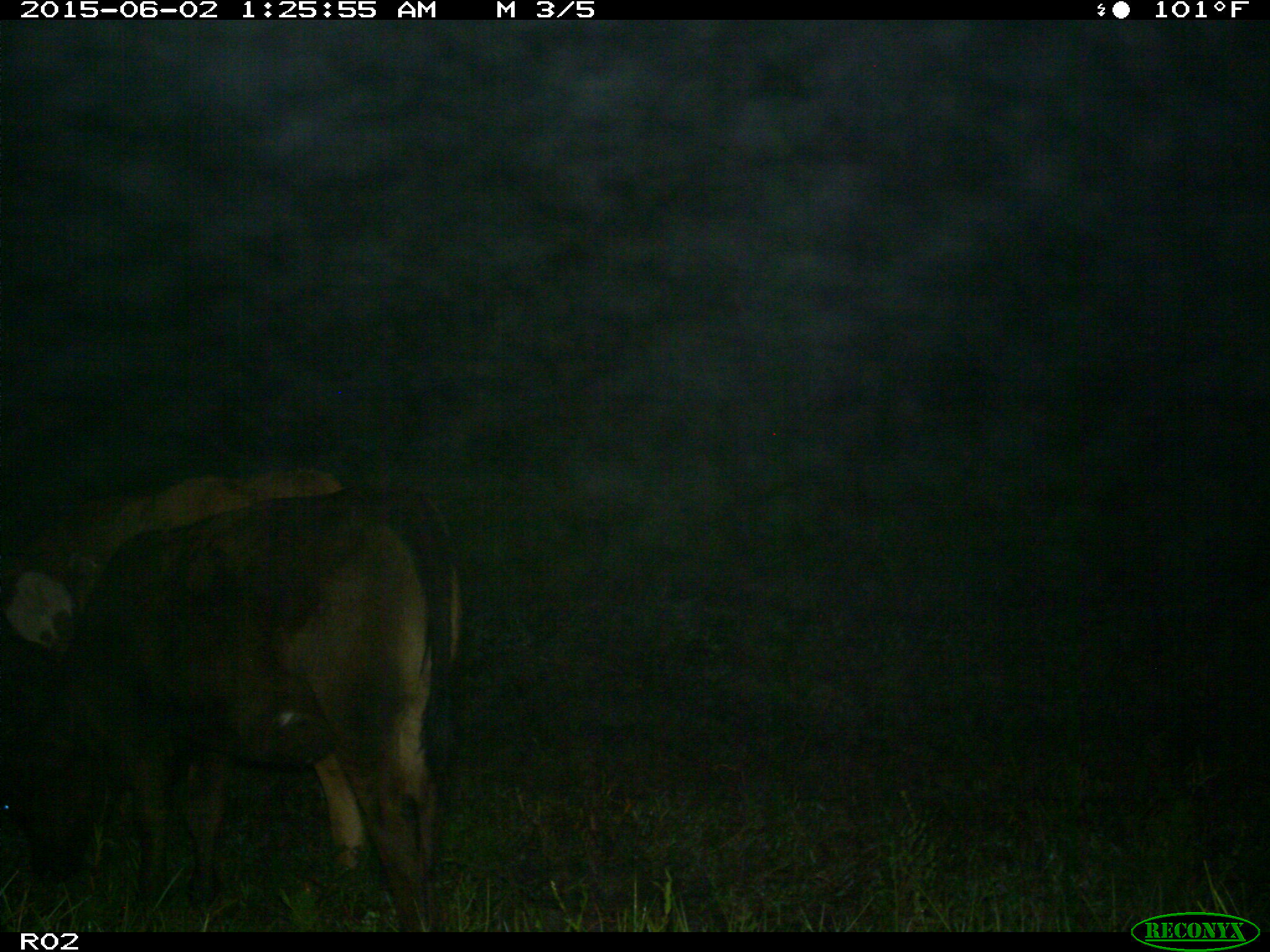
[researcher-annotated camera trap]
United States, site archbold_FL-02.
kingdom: Animalia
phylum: Chordata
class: Mammalia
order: Artiodactyla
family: Bovidae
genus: Bos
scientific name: Bos taurus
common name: domestic cow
Bos taurus (domestic cow).